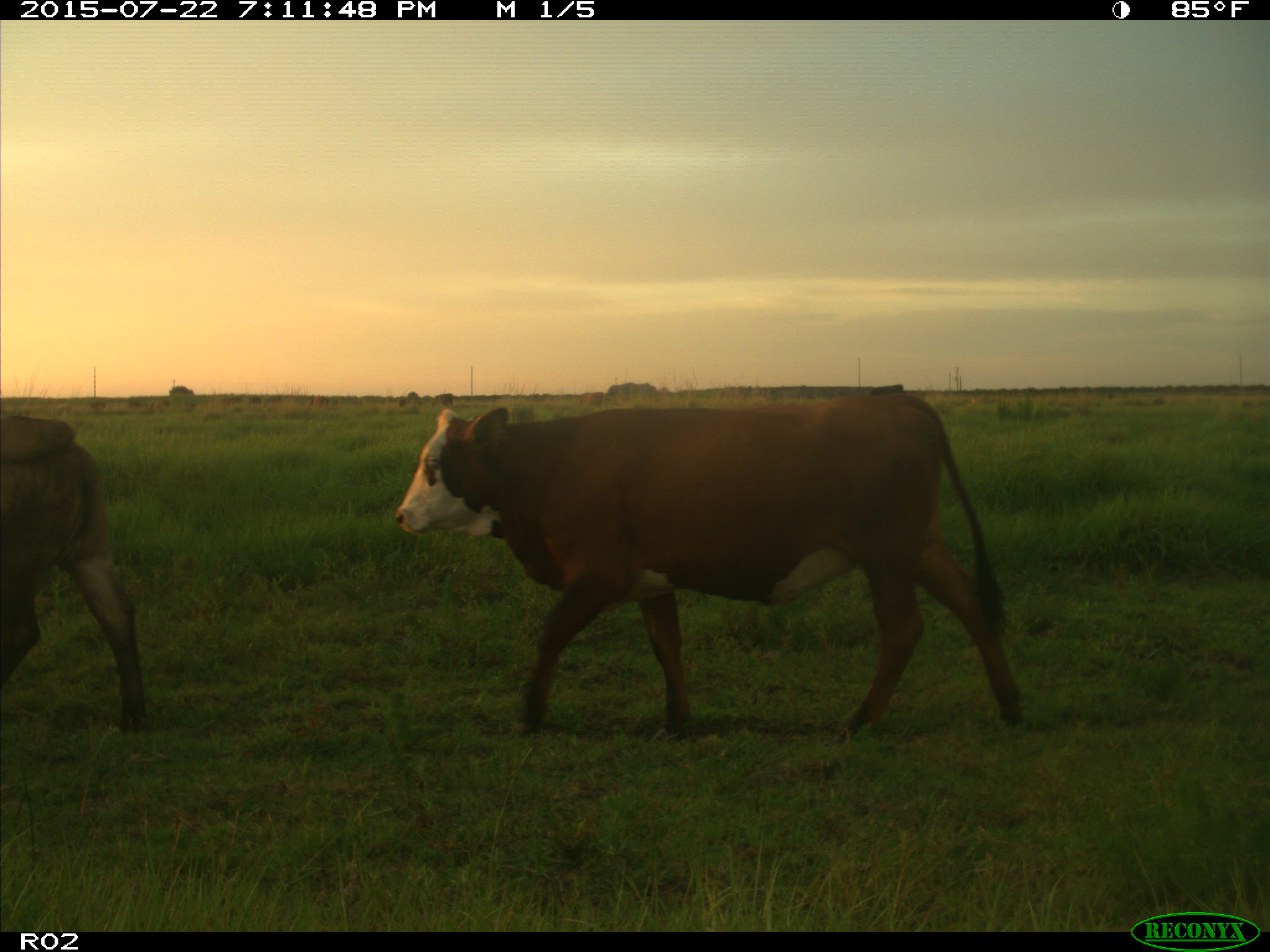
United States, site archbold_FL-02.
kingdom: Animalia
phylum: Chordata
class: Mammalia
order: Artiodactyla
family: Bovidae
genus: Bos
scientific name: Bos taurus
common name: domestic cow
Bos taurus (domestic cow).